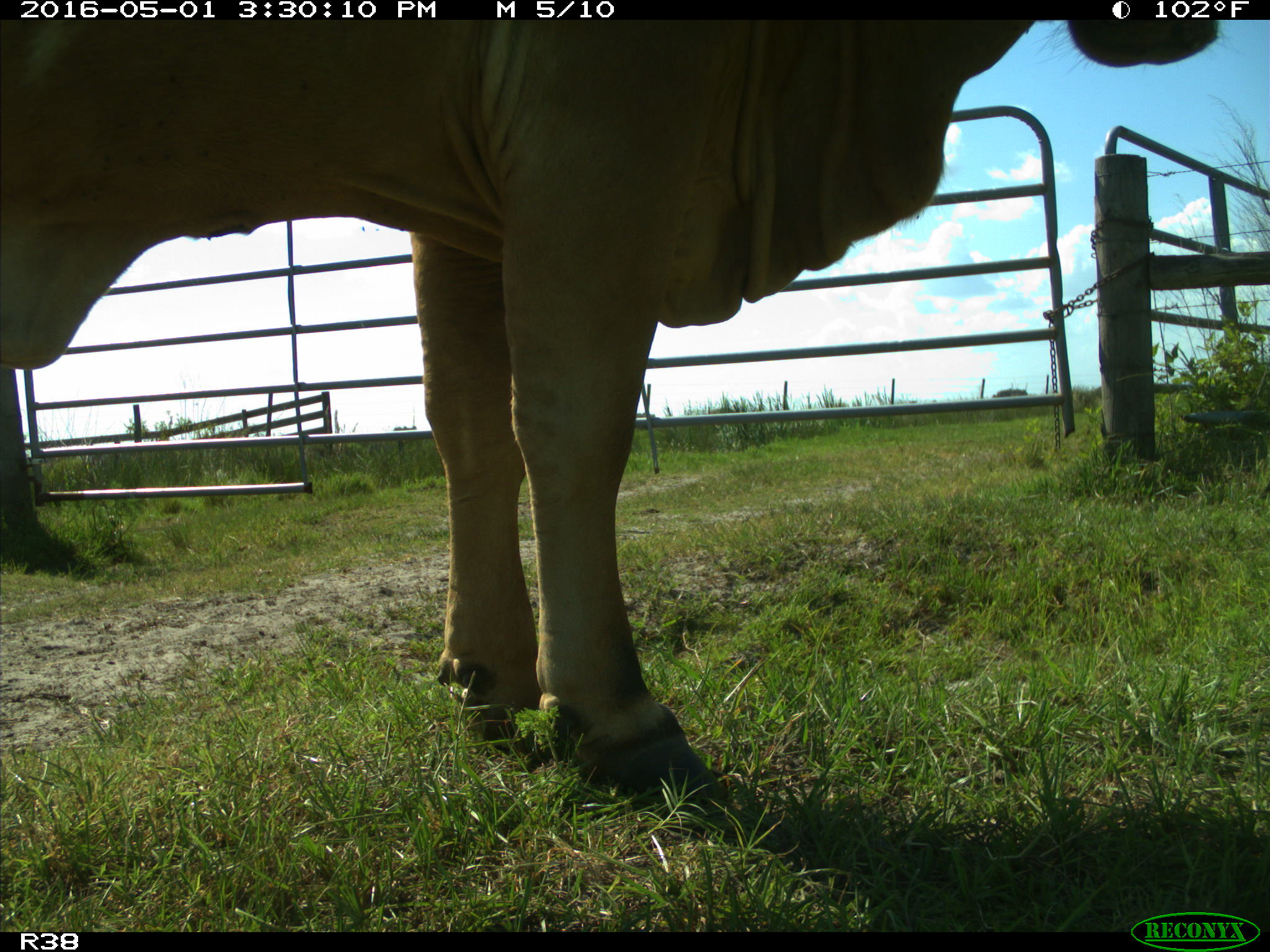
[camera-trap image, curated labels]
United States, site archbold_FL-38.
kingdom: Animalia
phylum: Chordata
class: Mammalia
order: Artiodactyla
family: Bovidae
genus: Bos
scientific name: Bos taurus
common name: domestic cow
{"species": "Bos taurus (domestic cow)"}